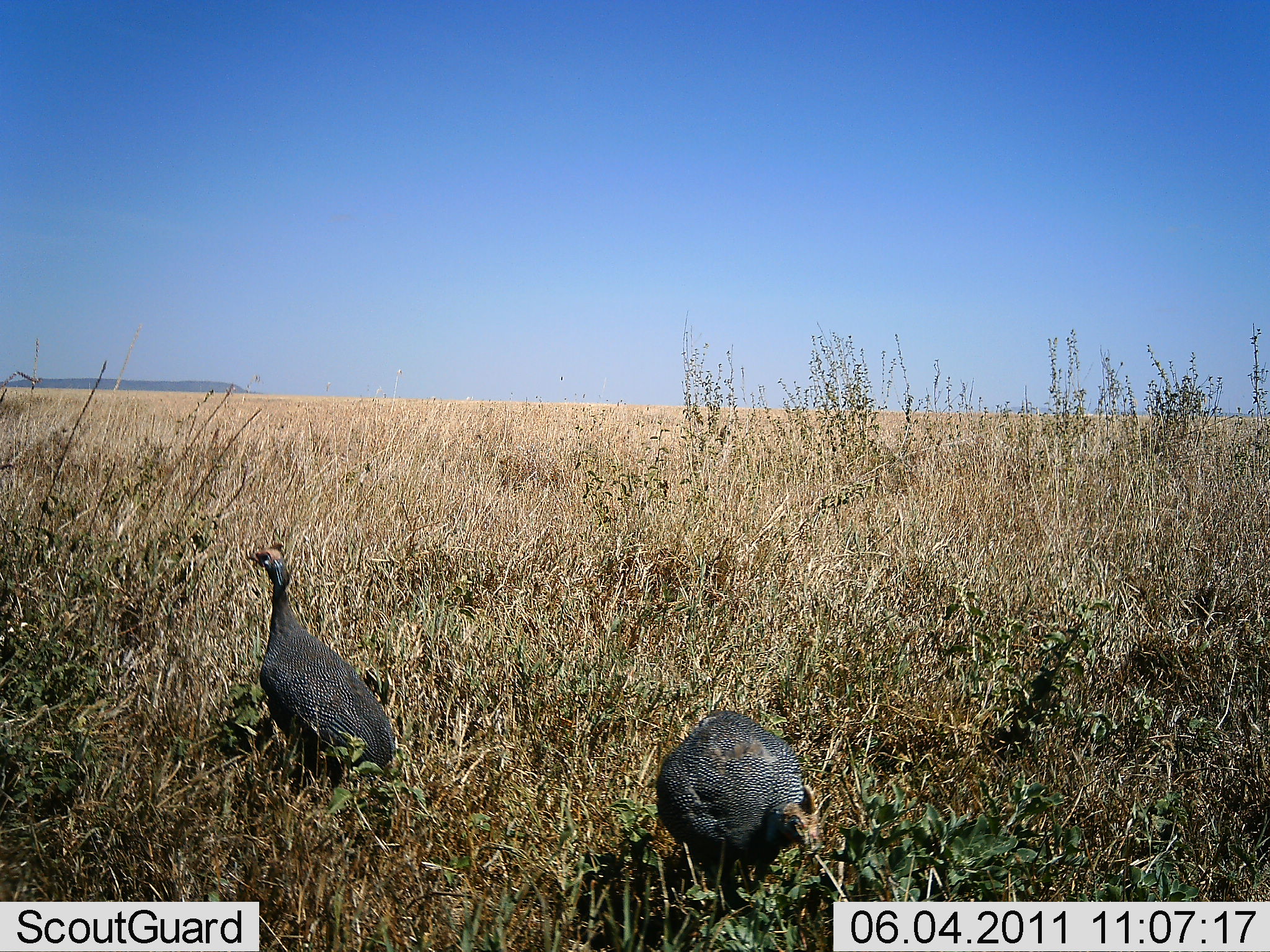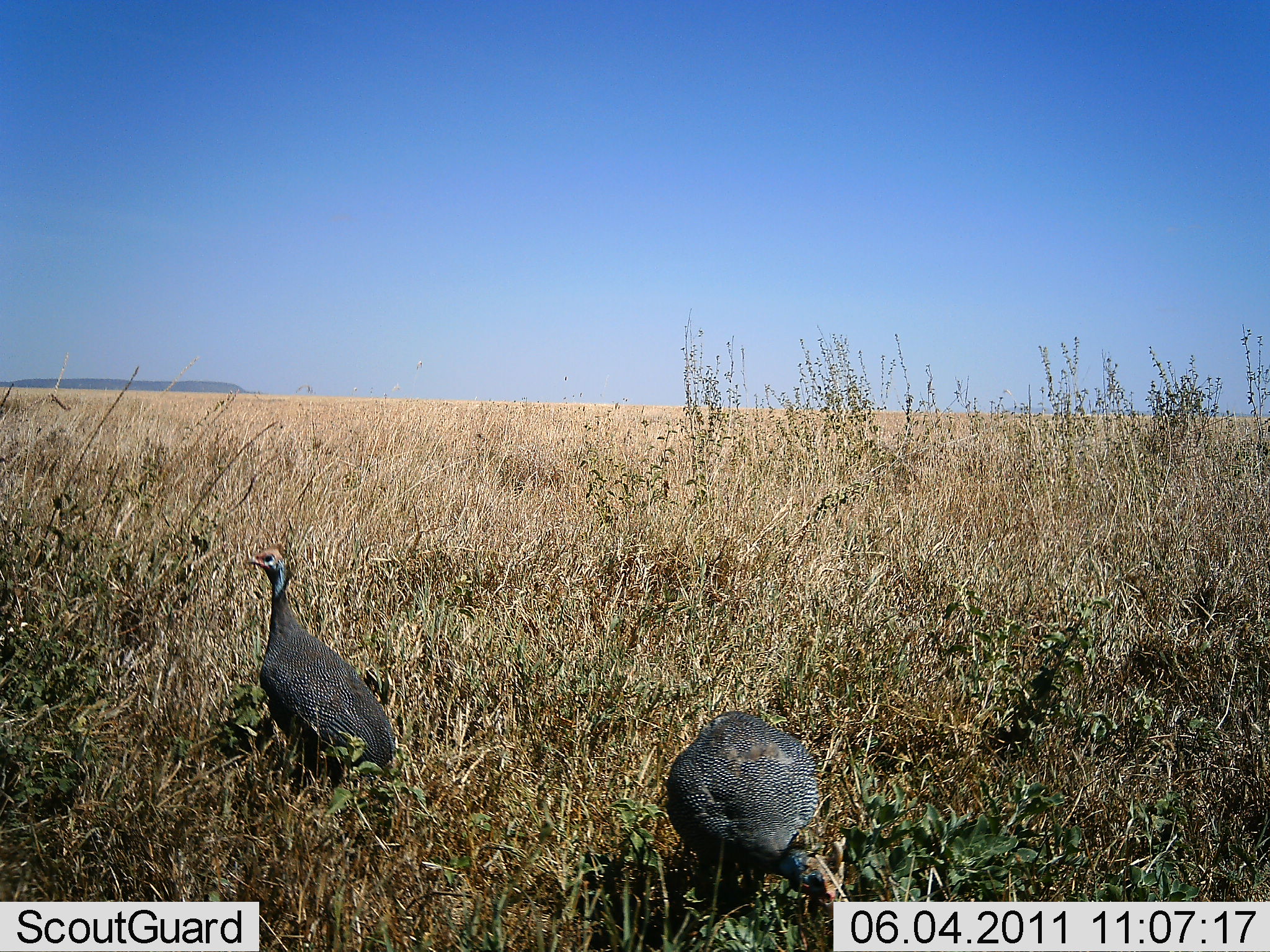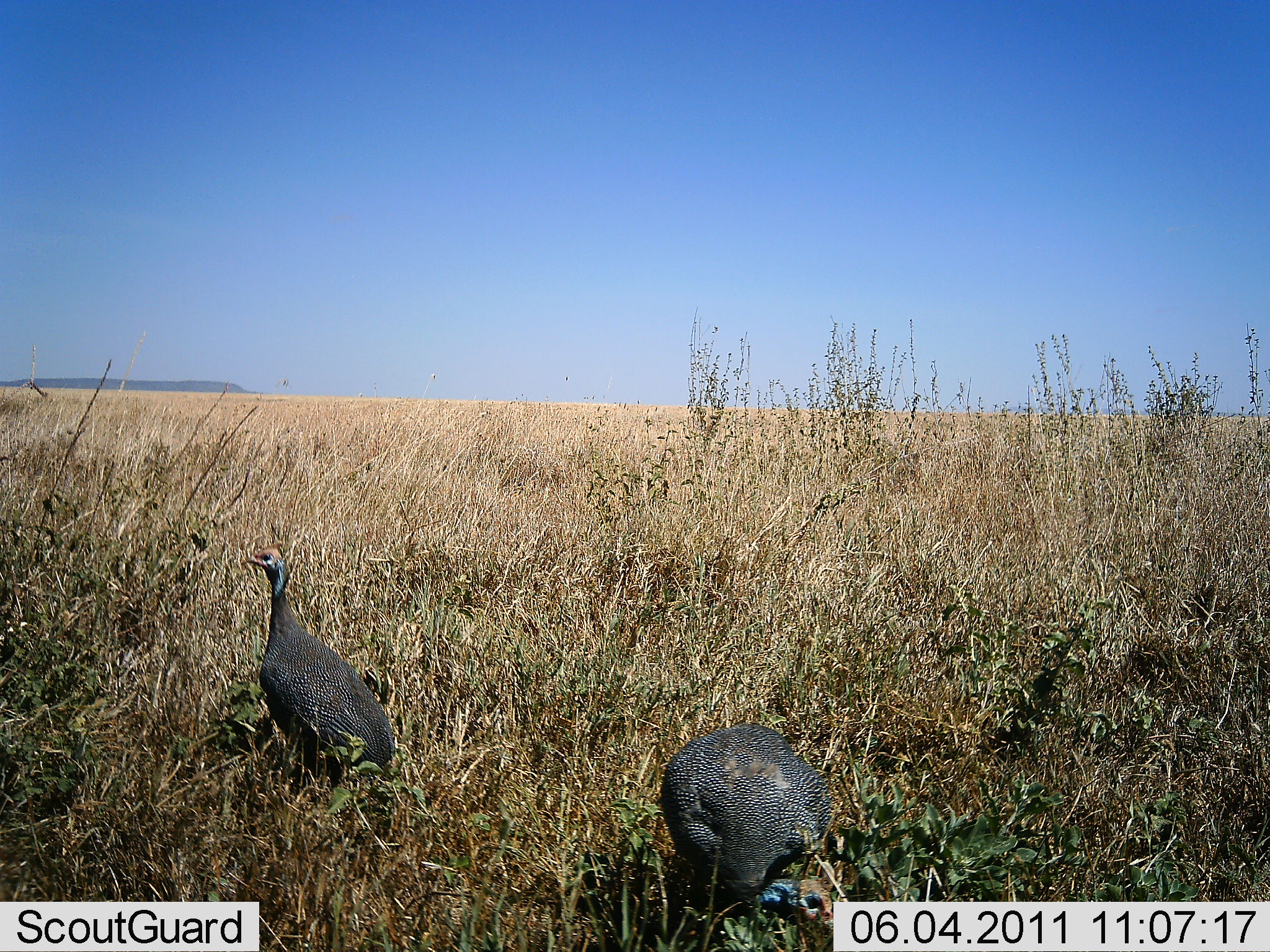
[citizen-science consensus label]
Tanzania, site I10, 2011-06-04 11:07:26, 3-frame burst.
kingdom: Animalia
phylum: Chordata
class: Aves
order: Galliformes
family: Numididae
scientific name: Numididae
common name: guinea fowl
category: guineafowl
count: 2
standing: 77%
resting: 0%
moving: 15%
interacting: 0%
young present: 0%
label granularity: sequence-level